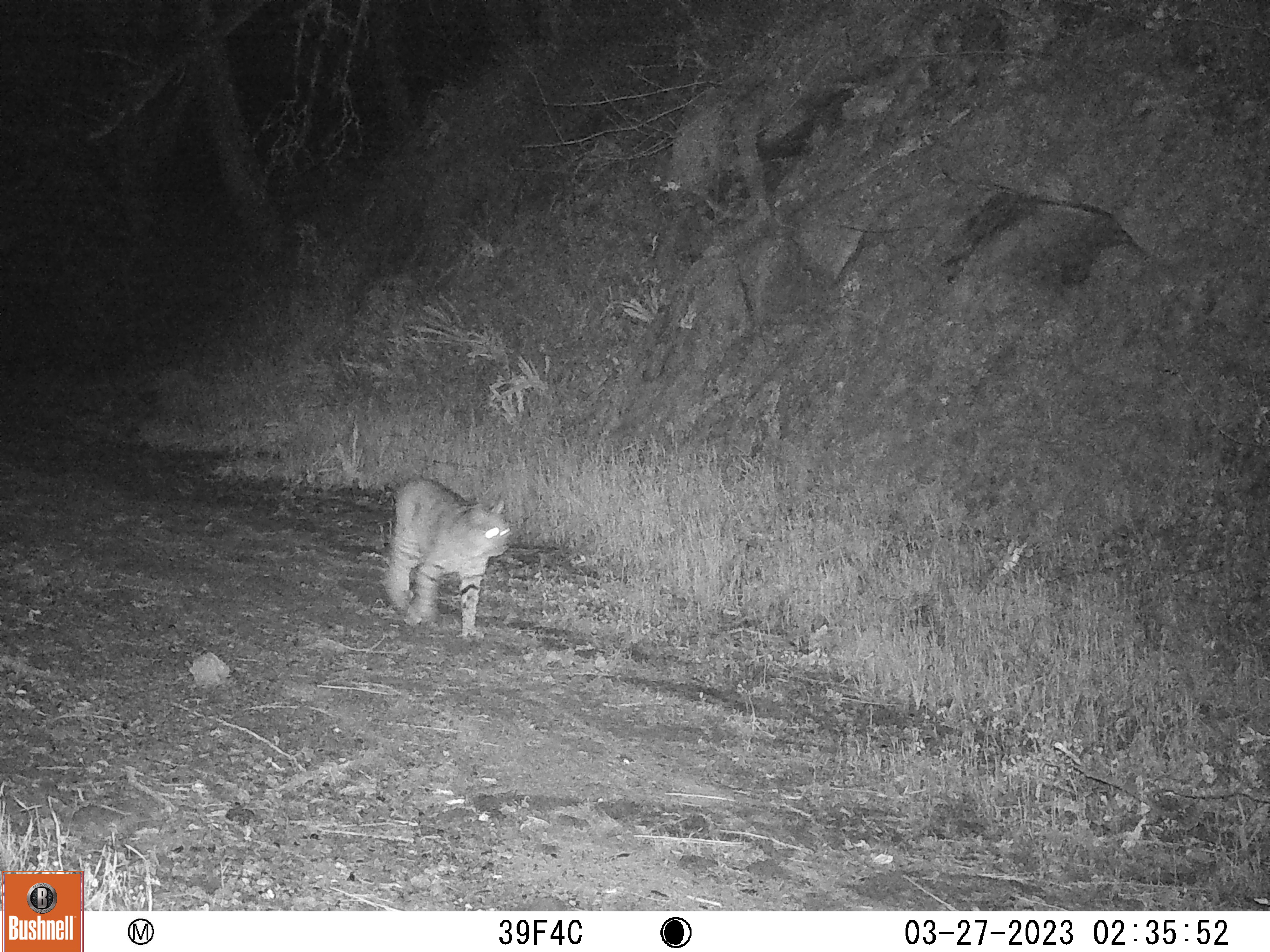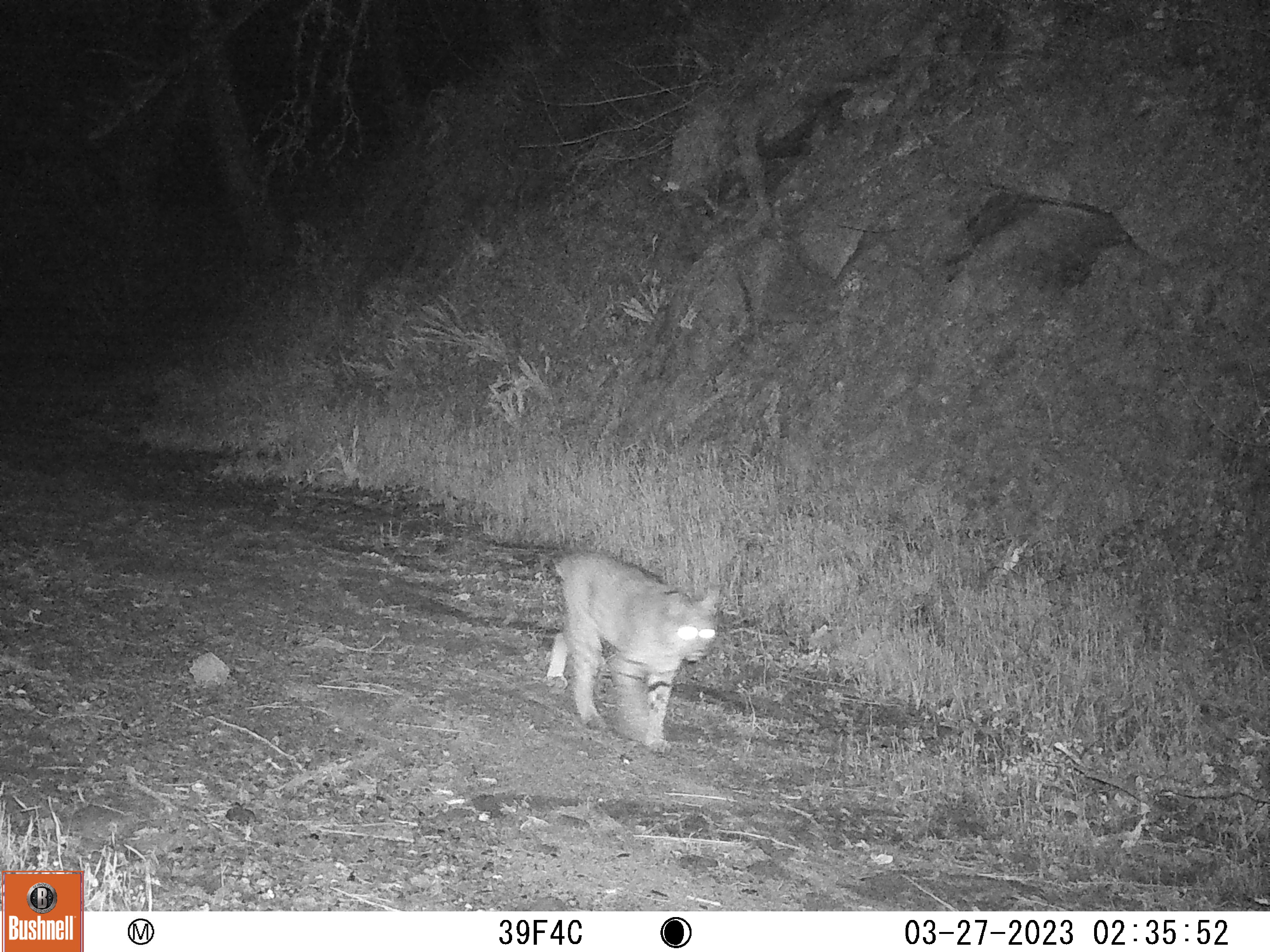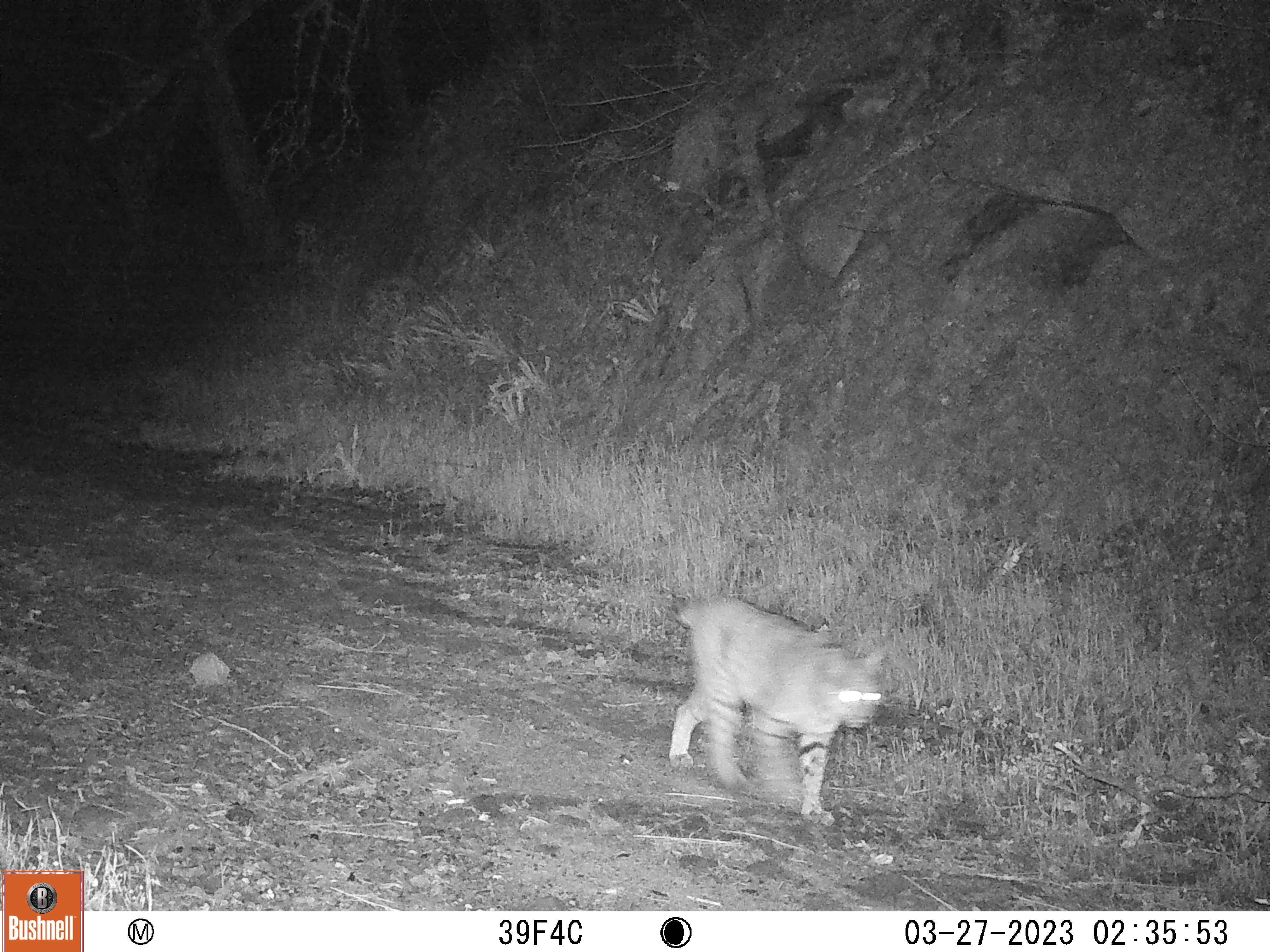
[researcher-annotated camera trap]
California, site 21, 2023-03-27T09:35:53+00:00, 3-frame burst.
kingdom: Animalia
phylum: Chordata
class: Mammalia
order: Carnivora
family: Felidae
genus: Lynx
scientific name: Lynx rufus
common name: bobcat